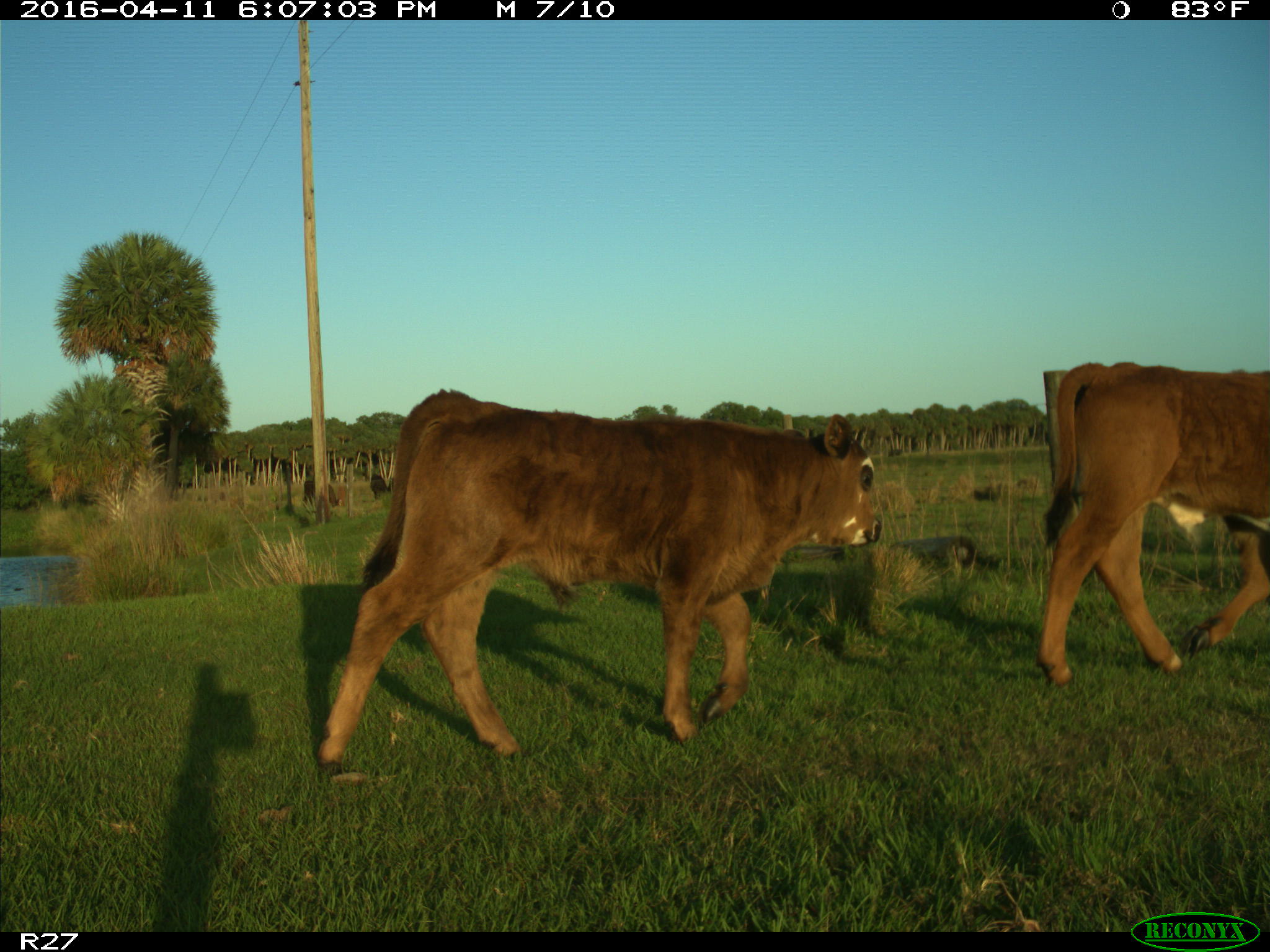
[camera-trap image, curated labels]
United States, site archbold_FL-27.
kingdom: Animalia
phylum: Chordata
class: Mammalia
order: Artiodactyla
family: Bovidae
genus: Bos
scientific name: Bos taurus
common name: domestic cow